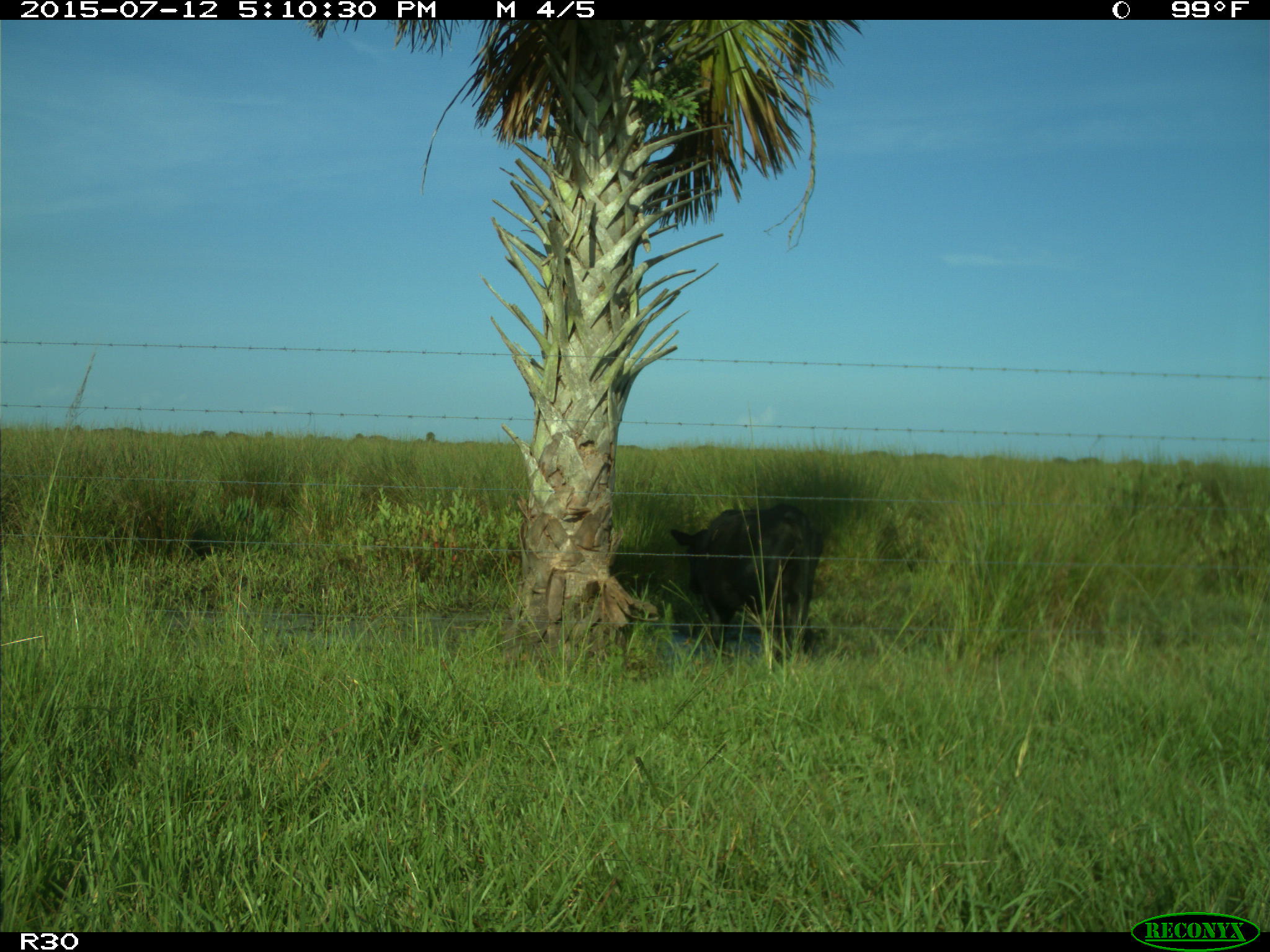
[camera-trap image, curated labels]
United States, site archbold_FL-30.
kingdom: Animalia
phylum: Chordata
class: Mammalia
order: Artiodactyla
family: Bovidae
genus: Bos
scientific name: Bos taurus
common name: domestic cow